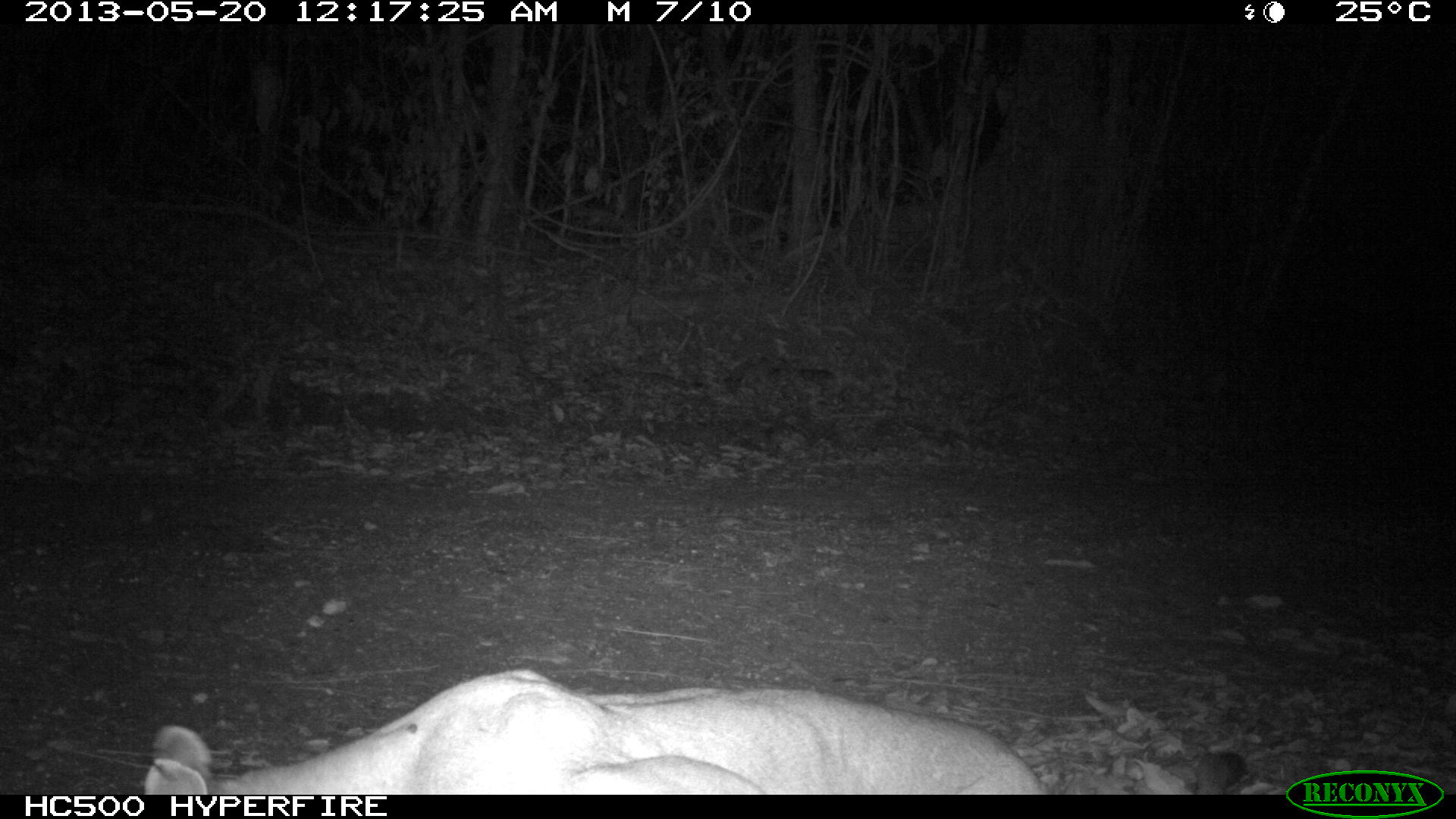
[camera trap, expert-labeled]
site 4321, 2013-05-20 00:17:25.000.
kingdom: Animalia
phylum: Chordata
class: Mammalia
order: Carnivora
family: Felidae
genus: Puma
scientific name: Puma concolor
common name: mountain lion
Puma concolor (mountain lion), count 1, sex male.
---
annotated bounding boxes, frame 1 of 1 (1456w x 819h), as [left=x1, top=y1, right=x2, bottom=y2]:
puma concolor: [left=138, top=664, right=1046, bottom=794]